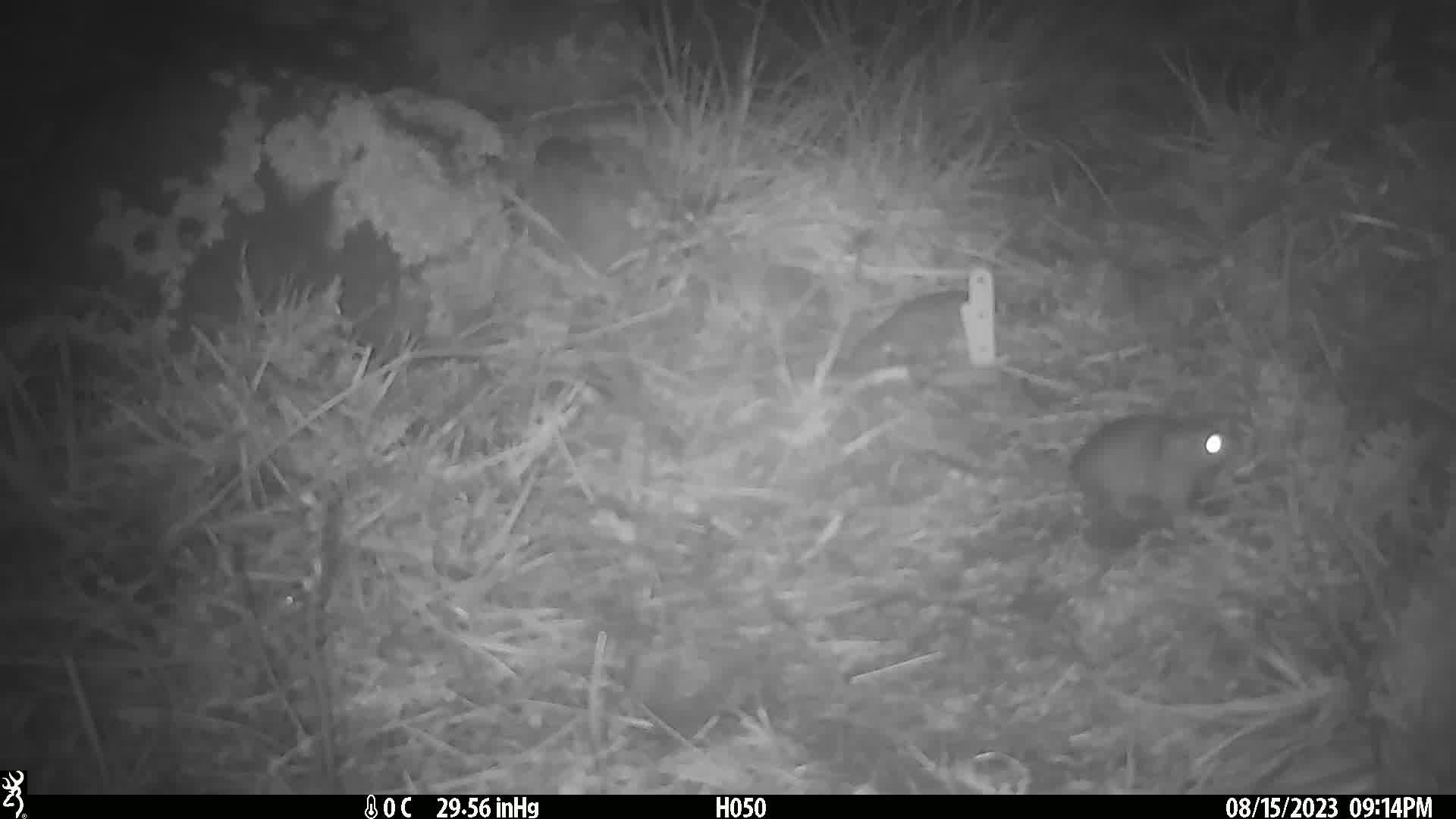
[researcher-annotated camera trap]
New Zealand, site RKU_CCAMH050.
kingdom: Animalia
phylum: Chordata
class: Mammalia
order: Rodentia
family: Muridae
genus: Rattus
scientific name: Rattus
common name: rat